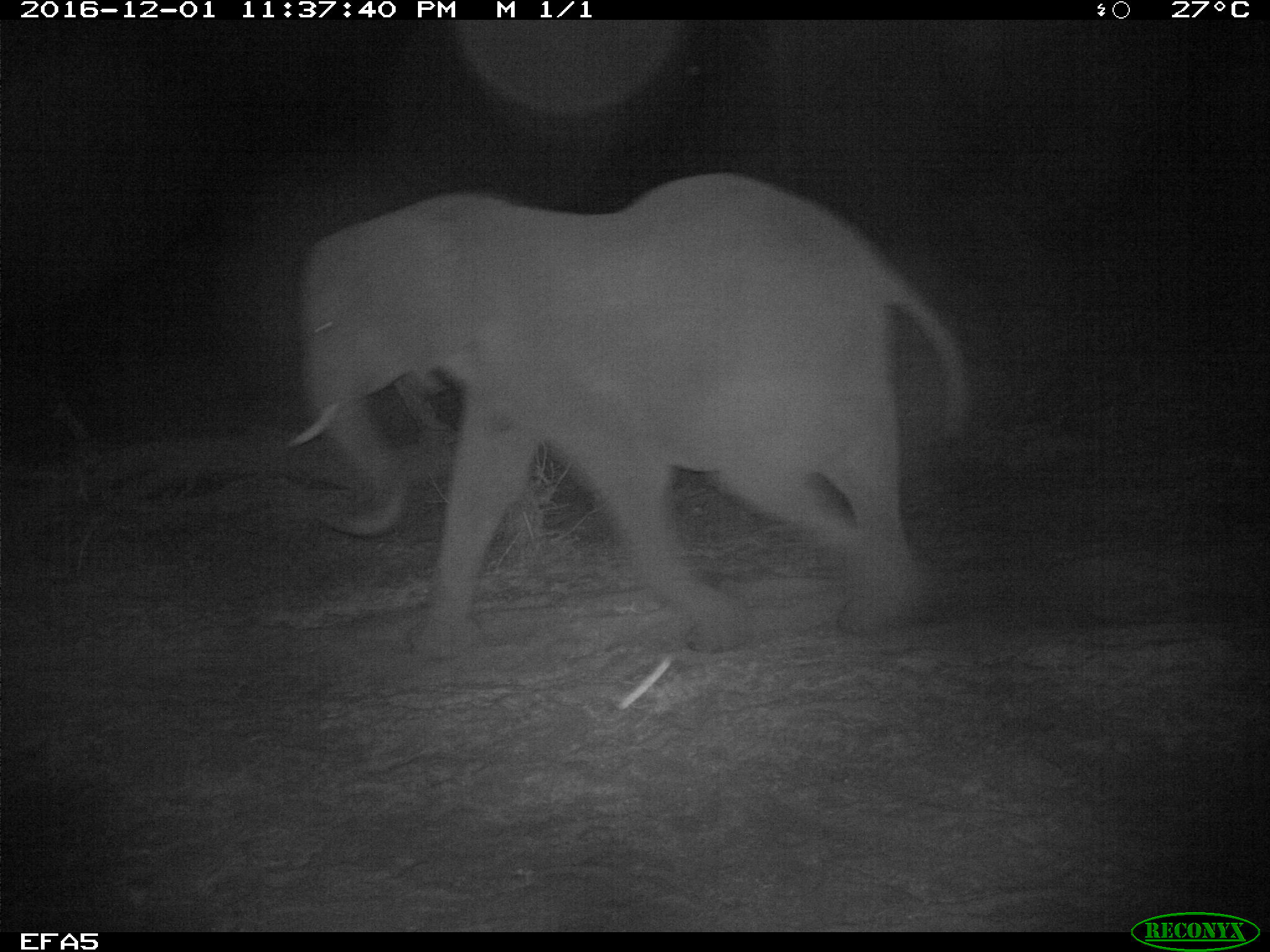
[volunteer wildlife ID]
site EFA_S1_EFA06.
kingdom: Animalia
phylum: Chordata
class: Mammalia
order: Proboscidea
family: Elephantidae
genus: Loxodonta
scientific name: Loxodonta africana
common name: african bush elephant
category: elephant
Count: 1.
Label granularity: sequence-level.